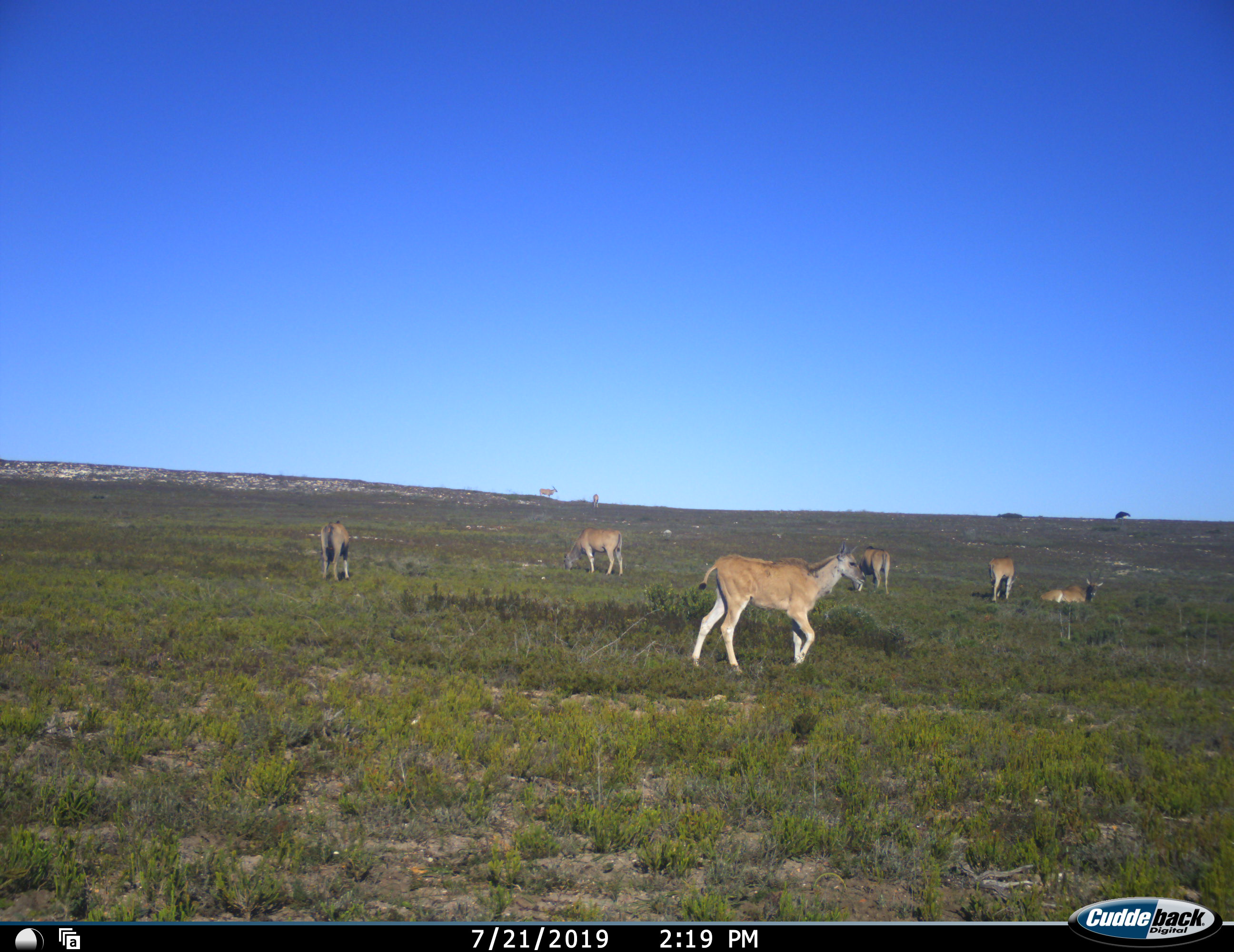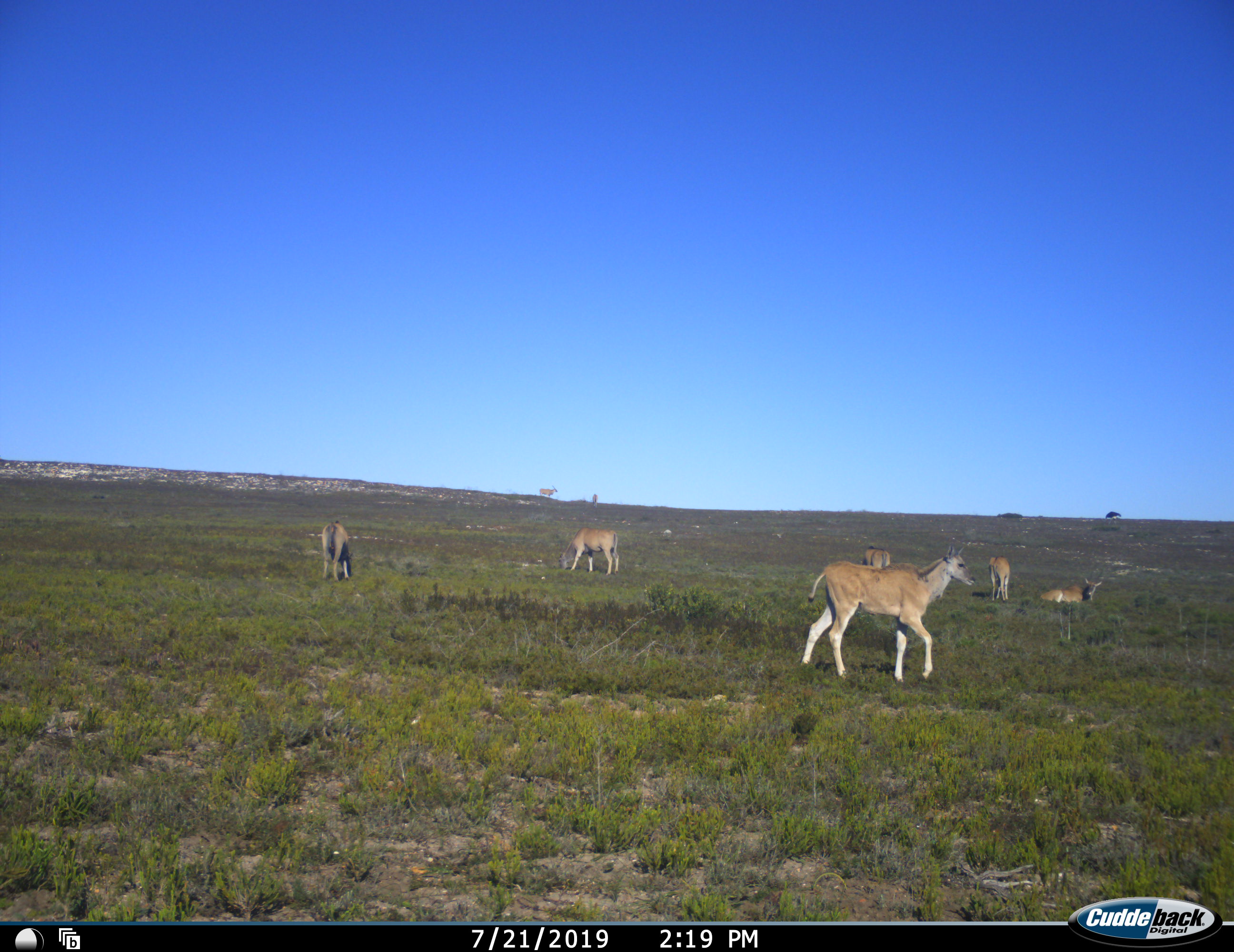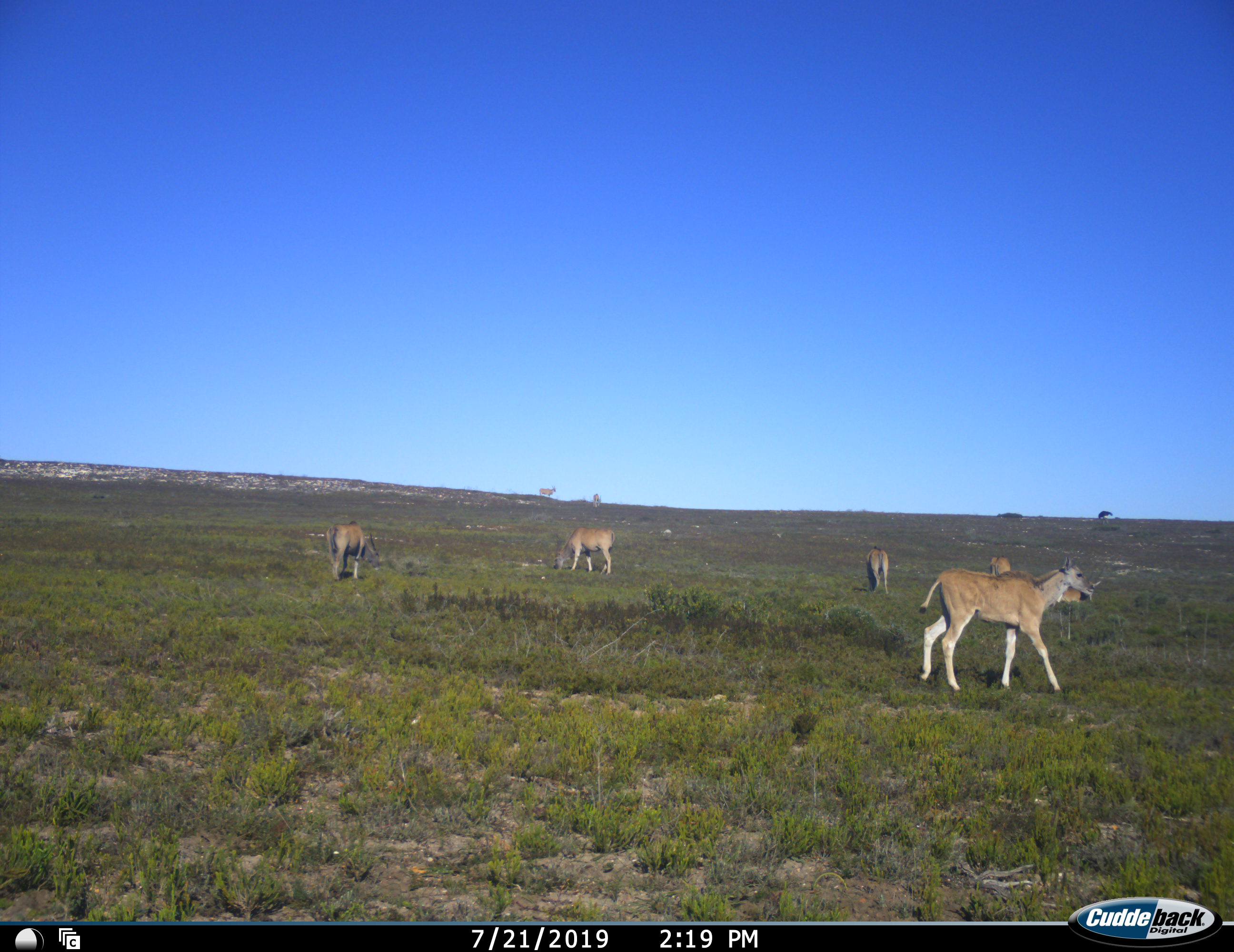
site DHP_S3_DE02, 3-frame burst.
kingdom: Animalia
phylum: Chordata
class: Mammalia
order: Artiodactyla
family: Bovidae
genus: Tragelaphus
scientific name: Tragelaphus oryx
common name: eland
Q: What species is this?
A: Eland (Tragelaphus oryx).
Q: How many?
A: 8.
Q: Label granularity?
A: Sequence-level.